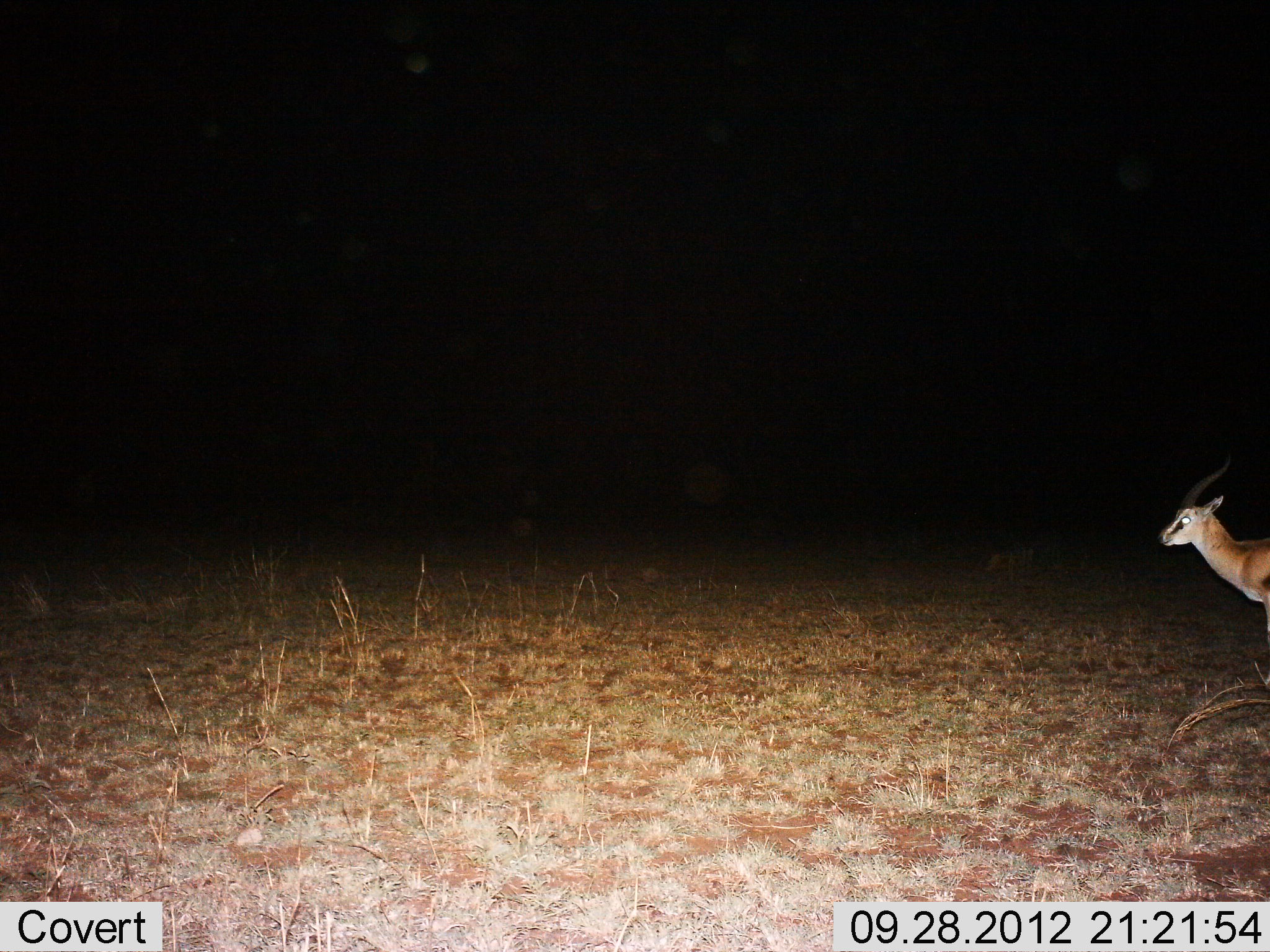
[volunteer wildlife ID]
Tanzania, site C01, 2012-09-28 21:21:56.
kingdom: Animalia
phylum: Chordata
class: Mammalia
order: Artiodactyla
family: Bovidae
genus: Eudorcas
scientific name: Eudorcas thomsonii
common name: thomson's gazelle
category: gazellethomsons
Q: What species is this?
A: Gazellethomsons (thomson's gazelle) (Eudorcas thomsonii).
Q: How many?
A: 1.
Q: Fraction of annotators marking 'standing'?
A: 70%.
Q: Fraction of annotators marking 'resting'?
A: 0%.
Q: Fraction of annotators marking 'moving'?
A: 40%.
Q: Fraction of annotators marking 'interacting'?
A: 0%.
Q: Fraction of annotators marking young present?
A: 10%.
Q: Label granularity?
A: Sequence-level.